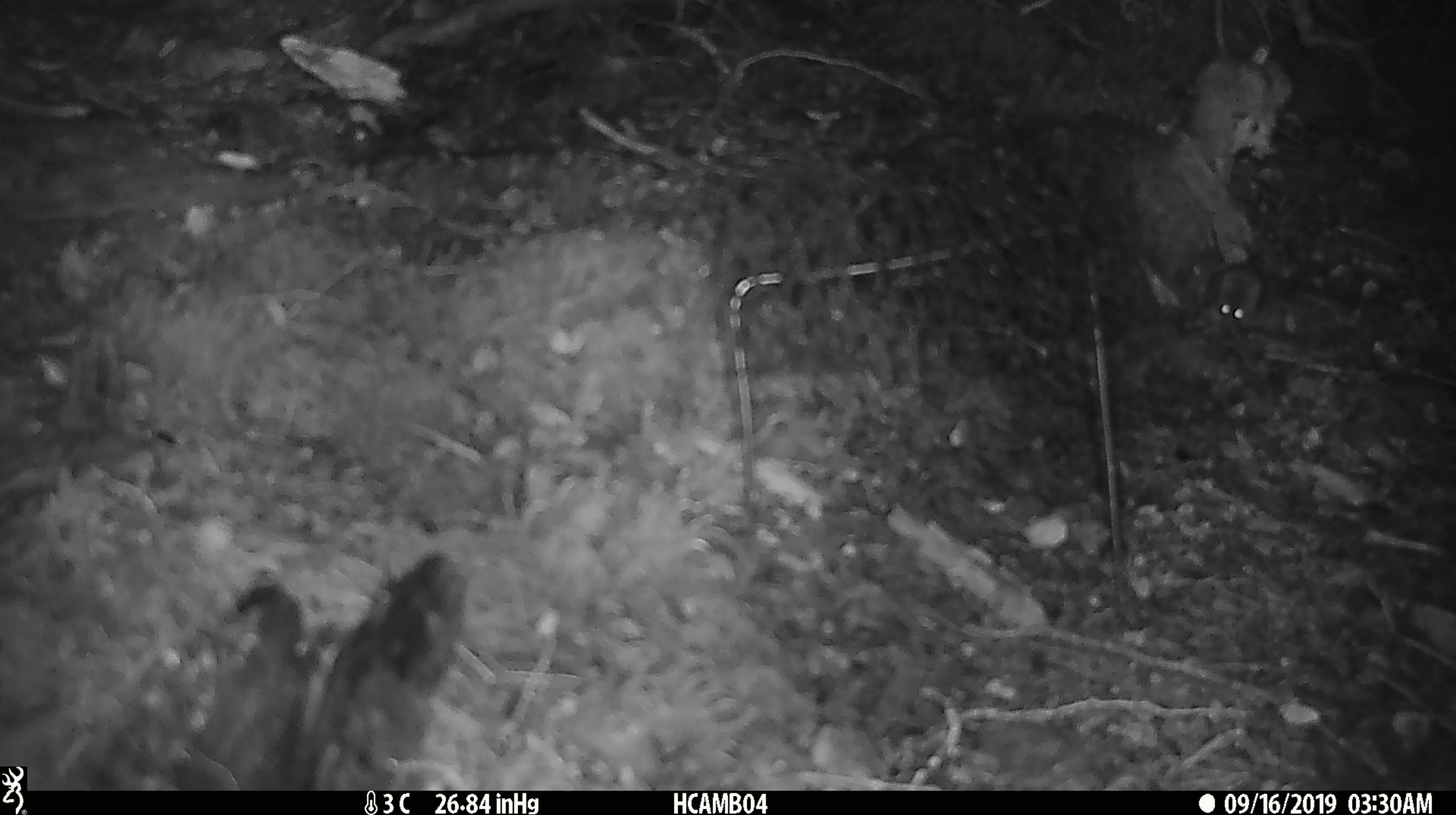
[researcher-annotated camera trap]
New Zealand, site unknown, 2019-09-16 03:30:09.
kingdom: Animalia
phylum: Chordata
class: Mammalia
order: Rodentia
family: Muridae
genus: Mus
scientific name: Mus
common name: mouse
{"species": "mouse (Mus)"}